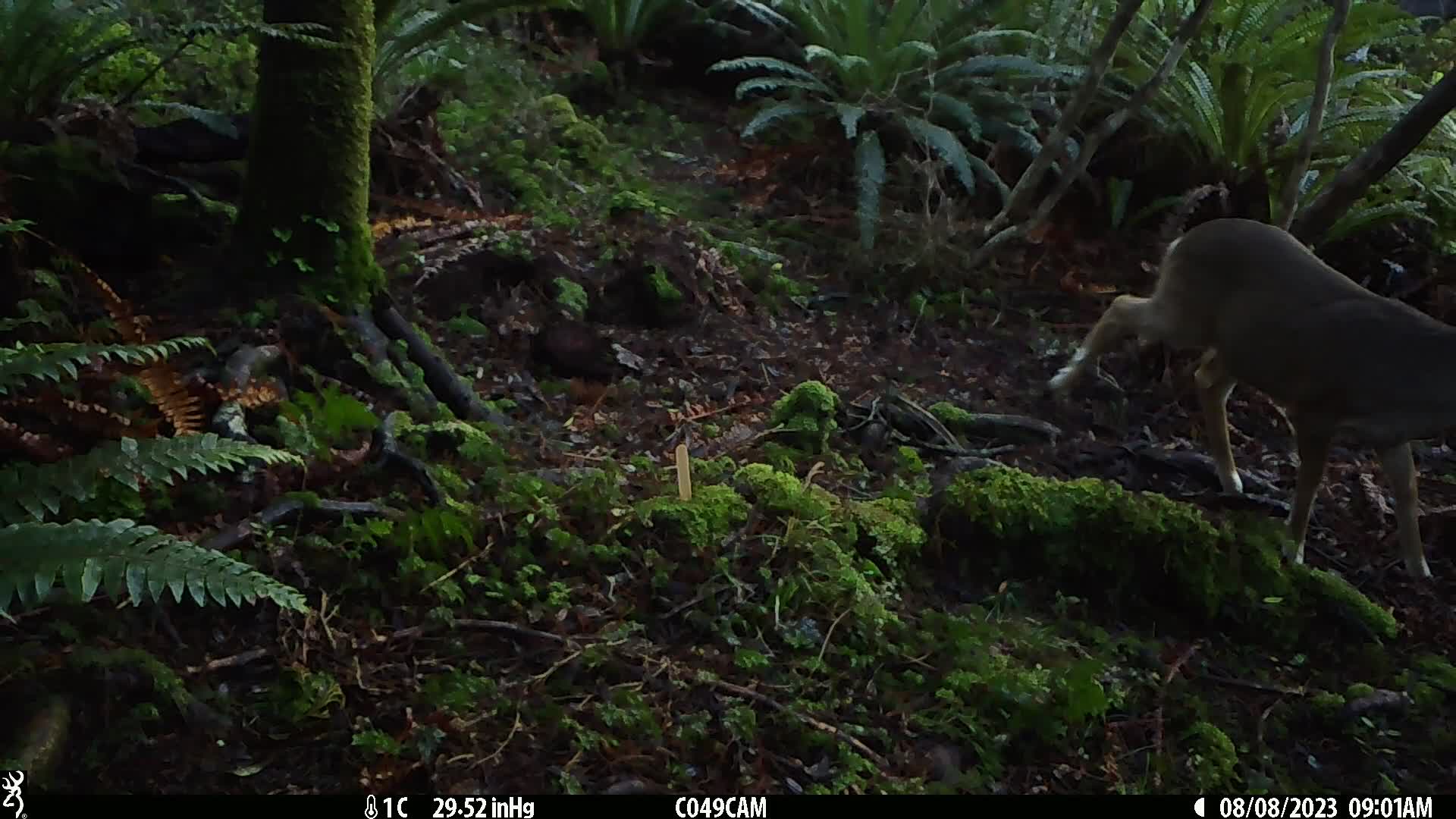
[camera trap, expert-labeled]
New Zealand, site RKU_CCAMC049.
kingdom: Animalia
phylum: Chordata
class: Mammalia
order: Artiodactyla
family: Cervidae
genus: Odocoileus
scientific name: Odocoileus virginianus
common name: white-tailed deer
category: white tailed deer